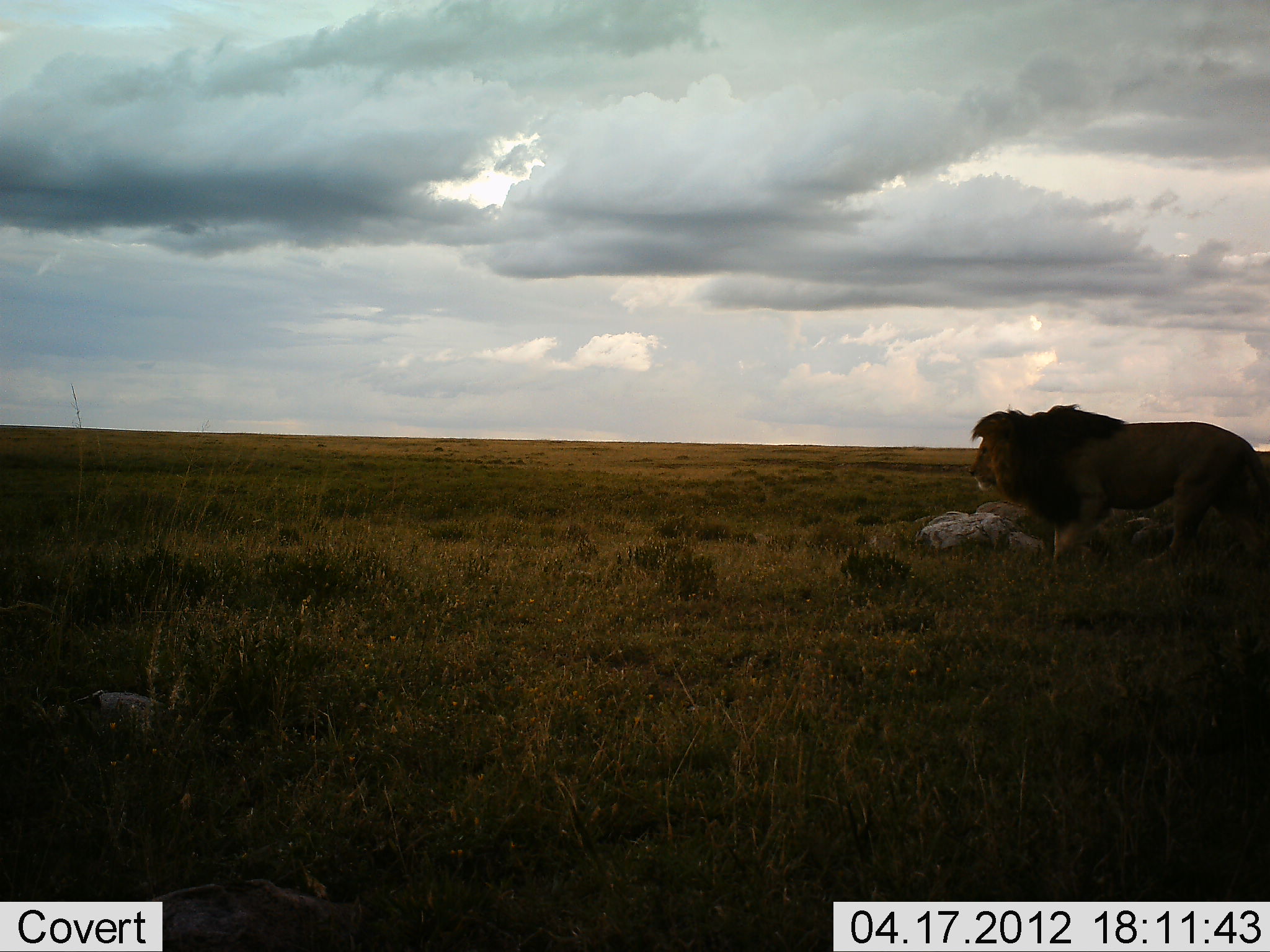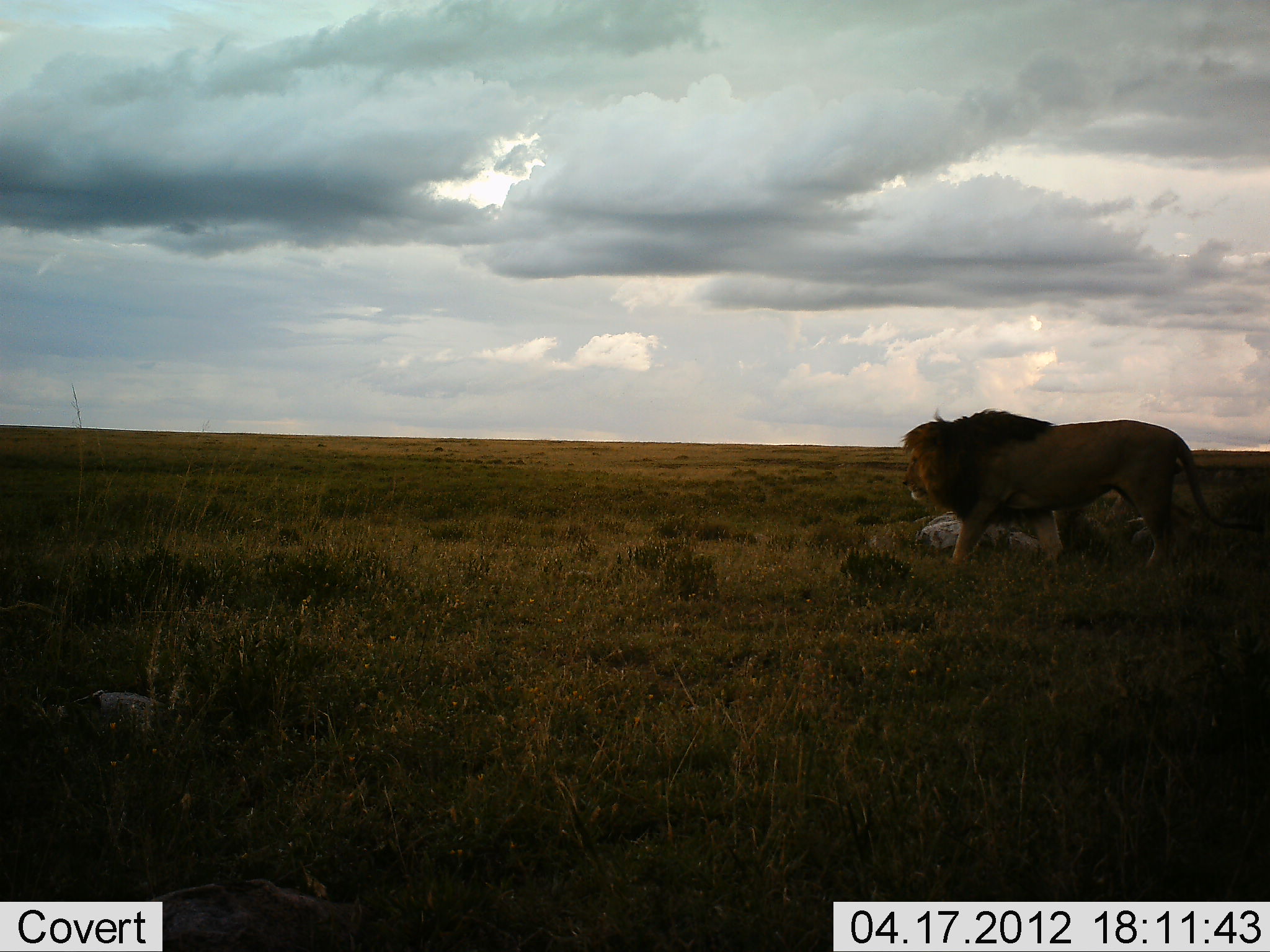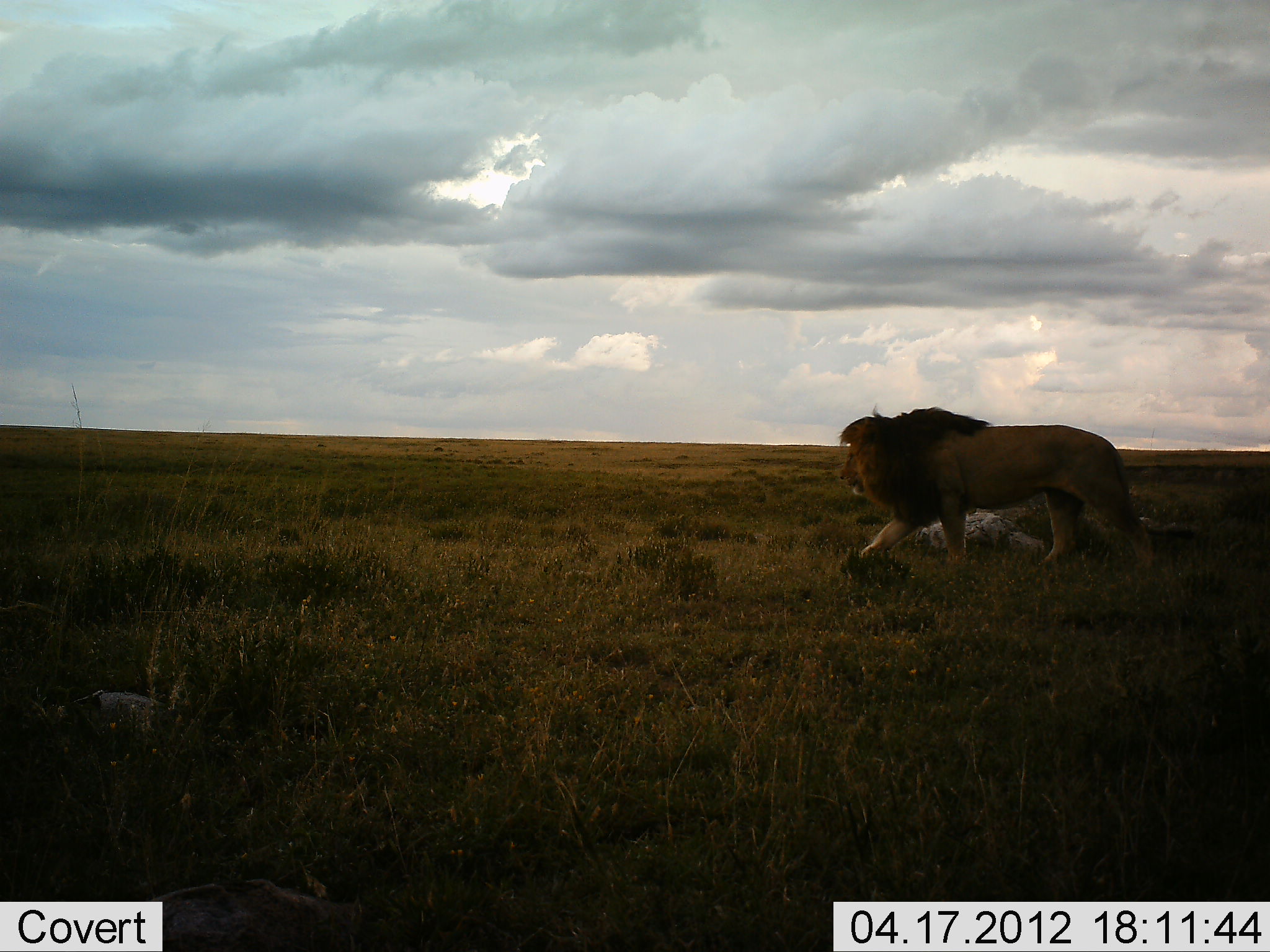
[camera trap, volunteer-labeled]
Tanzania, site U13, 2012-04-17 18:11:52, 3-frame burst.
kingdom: Animalia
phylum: Chordata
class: Mammalia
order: Carnivora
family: Felidae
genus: Panthera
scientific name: Panthera leo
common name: lion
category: lionmale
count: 1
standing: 21%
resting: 0%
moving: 84%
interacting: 0%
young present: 0%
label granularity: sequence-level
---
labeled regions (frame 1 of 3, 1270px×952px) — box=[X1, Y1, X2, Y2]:
animal: box=[968, 403, 1270, 592]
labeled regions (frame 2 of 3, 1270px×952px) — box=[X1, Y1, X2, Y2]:
animal: box=[902, 407, 1232, 577]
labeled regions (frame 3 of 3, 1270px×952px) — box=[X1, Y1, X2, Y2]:
animal: box=[837, 402, 1160, 576]